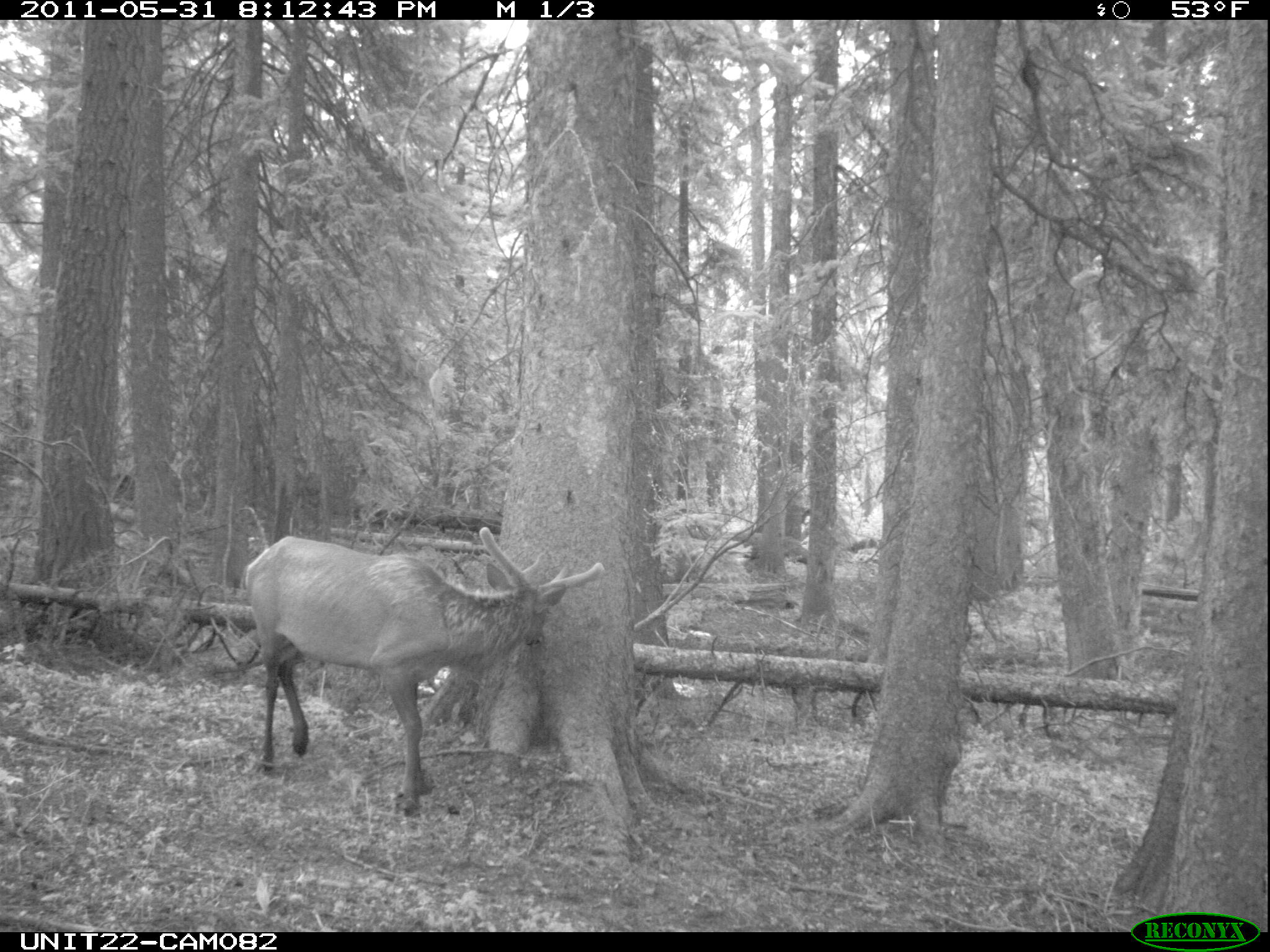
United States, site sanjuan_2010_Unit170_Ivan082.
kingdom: Animalia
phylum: Chordata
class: Mammalia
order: Artiodactyla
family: Cervidae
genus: Cervus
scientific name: Cervus elaphus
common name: red deer